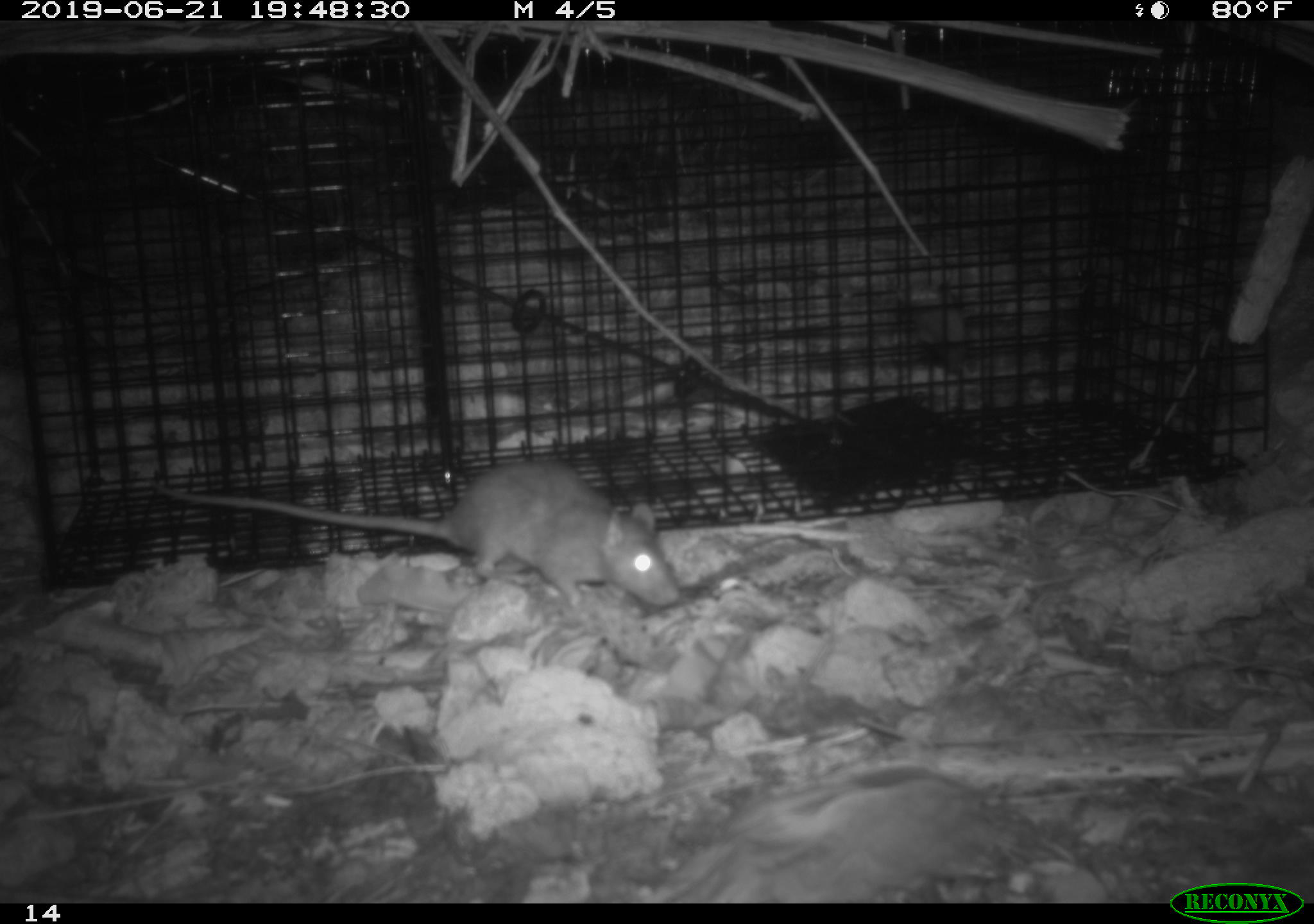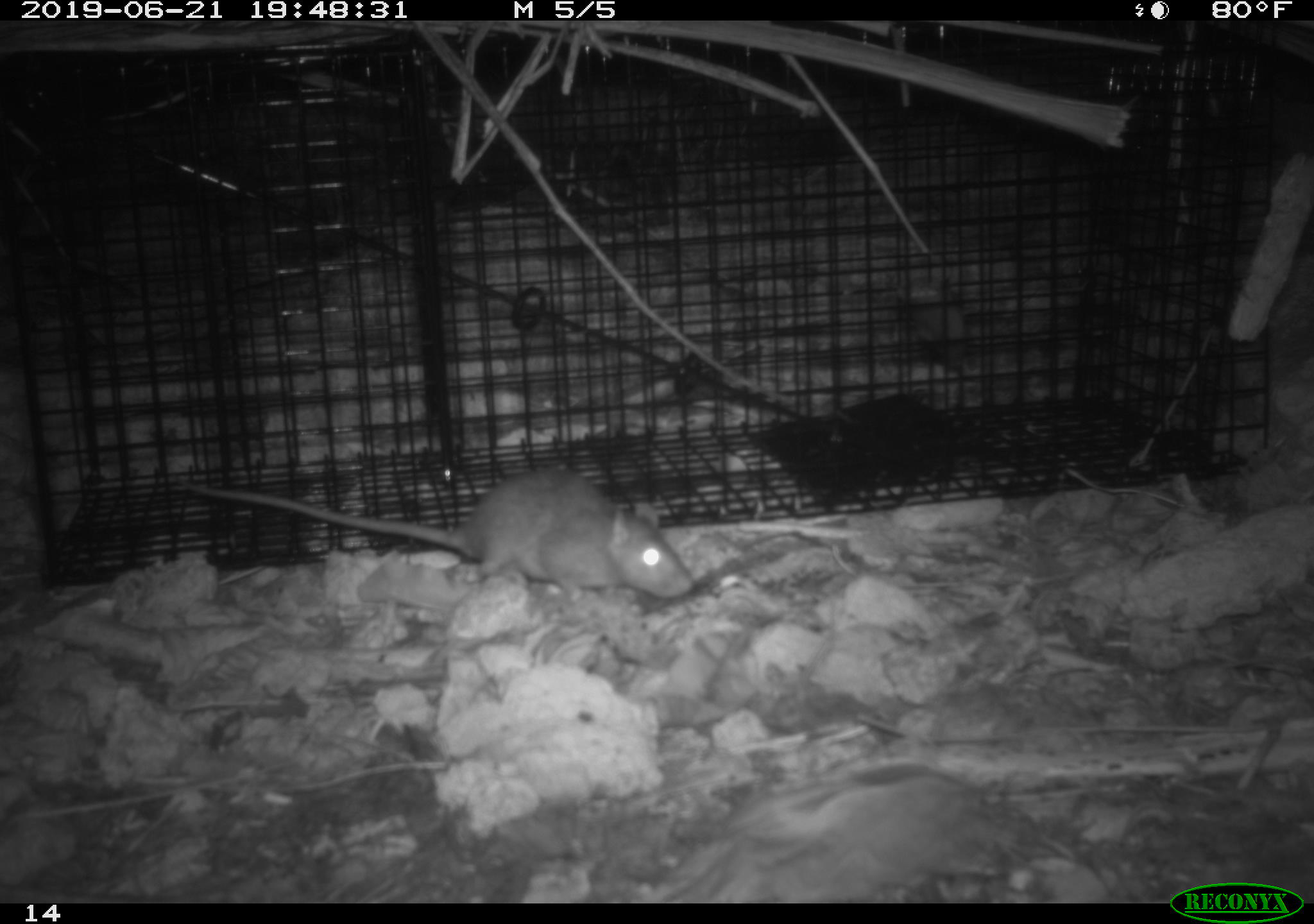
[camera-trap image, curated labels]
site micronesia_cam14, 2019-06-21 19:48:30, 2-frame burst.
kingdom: Animalia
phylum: Chordata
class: Mammalia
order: Rodentia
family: Muridae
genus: Rattus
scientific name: Rattus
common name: rat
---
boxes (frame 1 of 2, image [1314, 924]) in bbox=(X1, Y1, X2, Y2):
rat: bbox=(155, 460, 683, 612)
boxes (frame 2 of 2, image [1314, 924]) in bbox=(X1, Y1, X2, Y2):
rat: bbox=(175, 471, 699, 612)